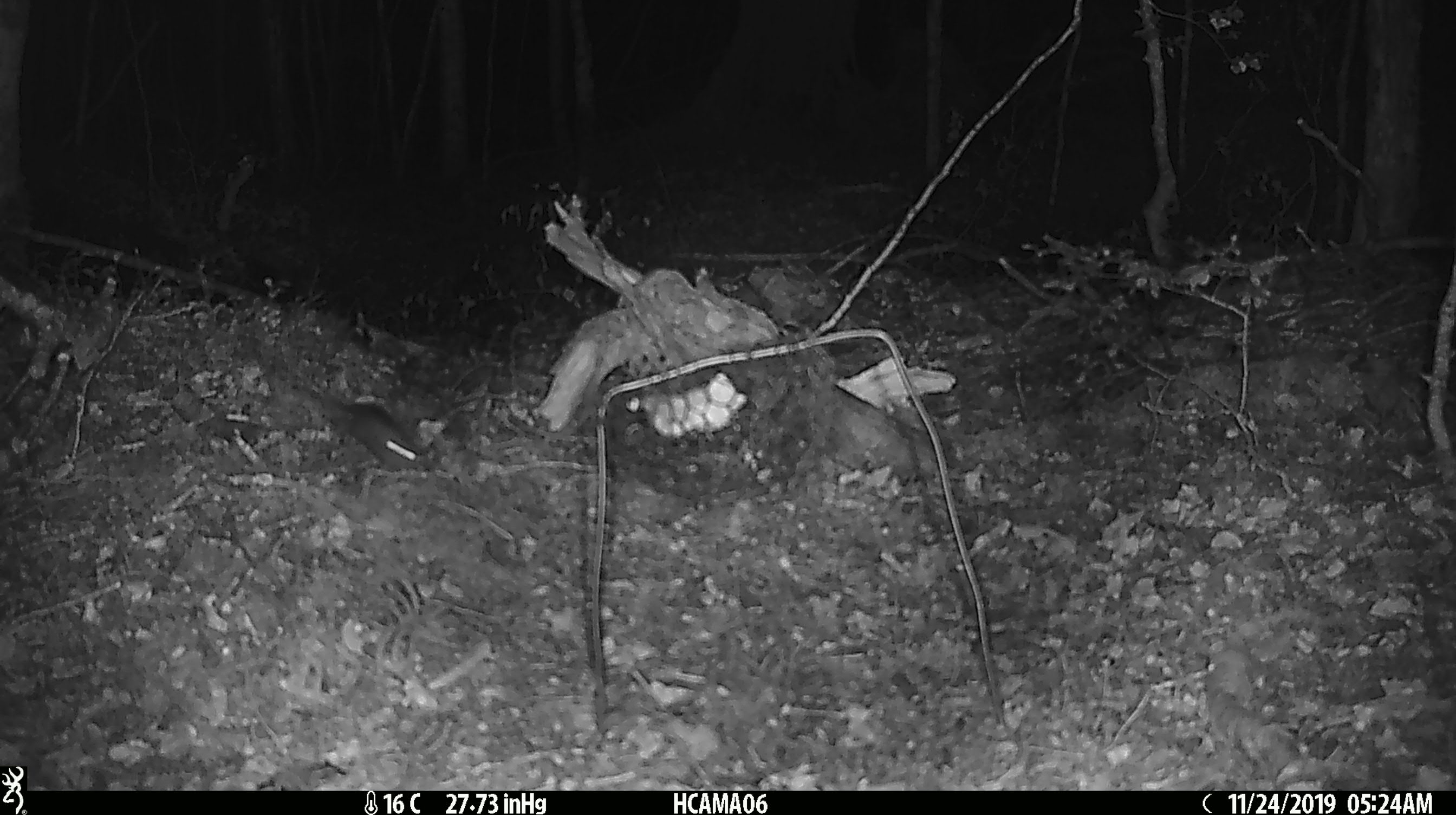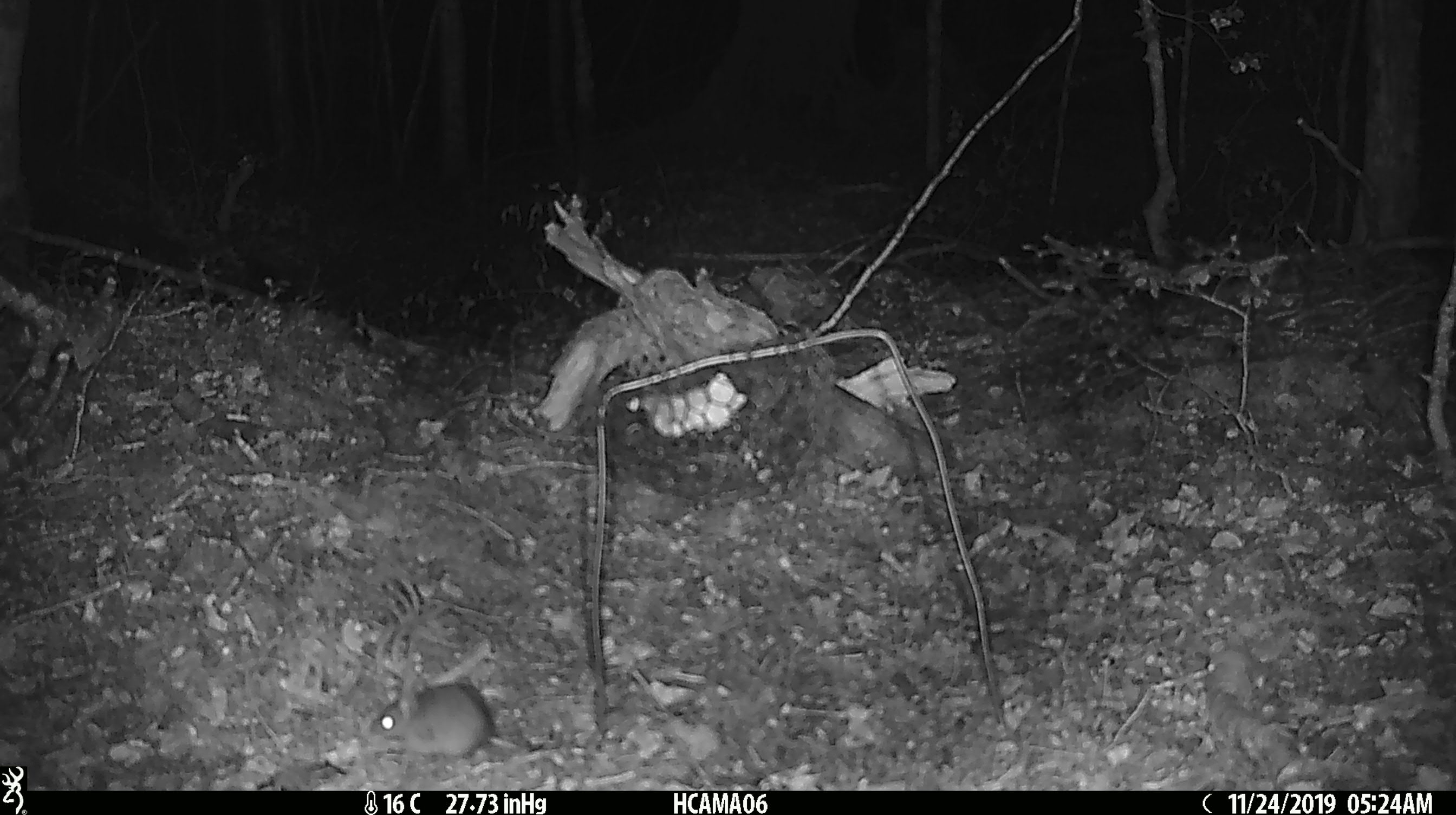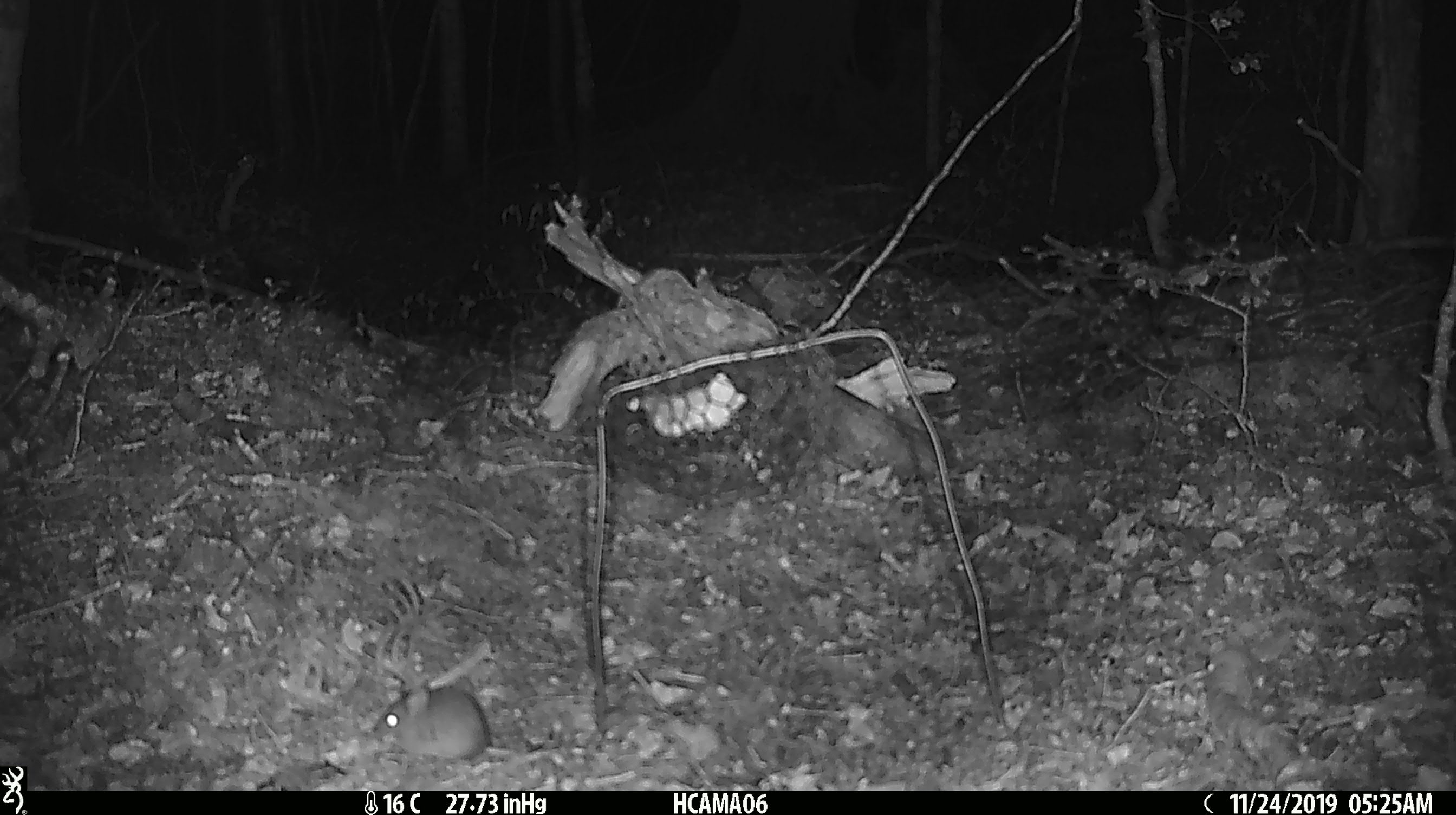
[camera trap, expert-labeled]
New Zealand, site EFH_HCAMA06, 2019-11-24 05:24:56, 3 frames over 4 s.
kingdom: Animalia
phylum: Chordata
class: Mammalia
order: Rodentia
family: Muridae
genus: Mus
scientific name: Mus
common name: mouse